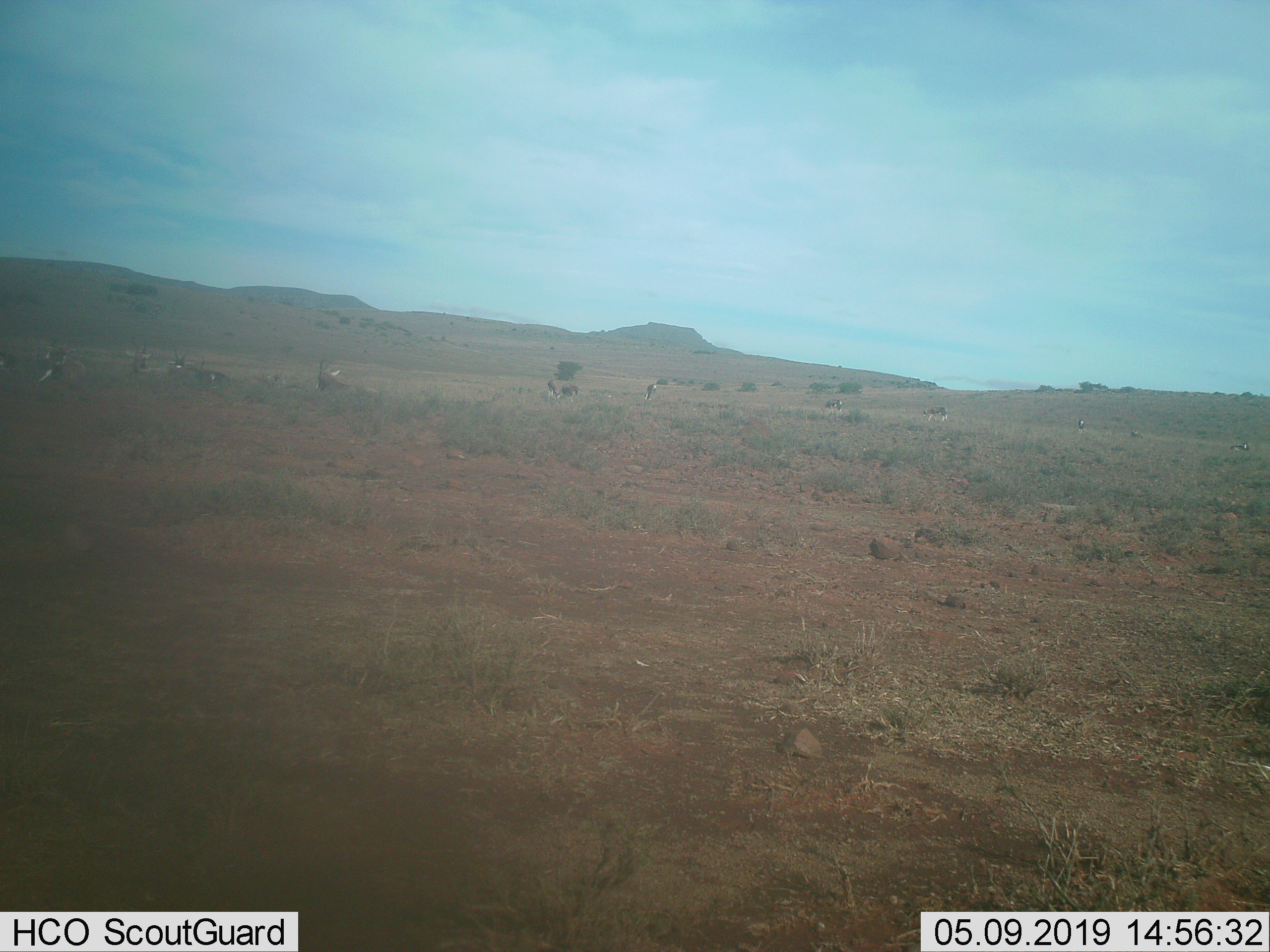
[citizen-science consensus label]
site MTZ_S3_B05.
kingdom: Animalia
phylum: Chordata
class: Mammalia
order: Artiodactyla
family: Bovidae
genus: Damaliscus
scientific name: Damaliscus pygargus phillipsi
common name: blesbok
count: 11-50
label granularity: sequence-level